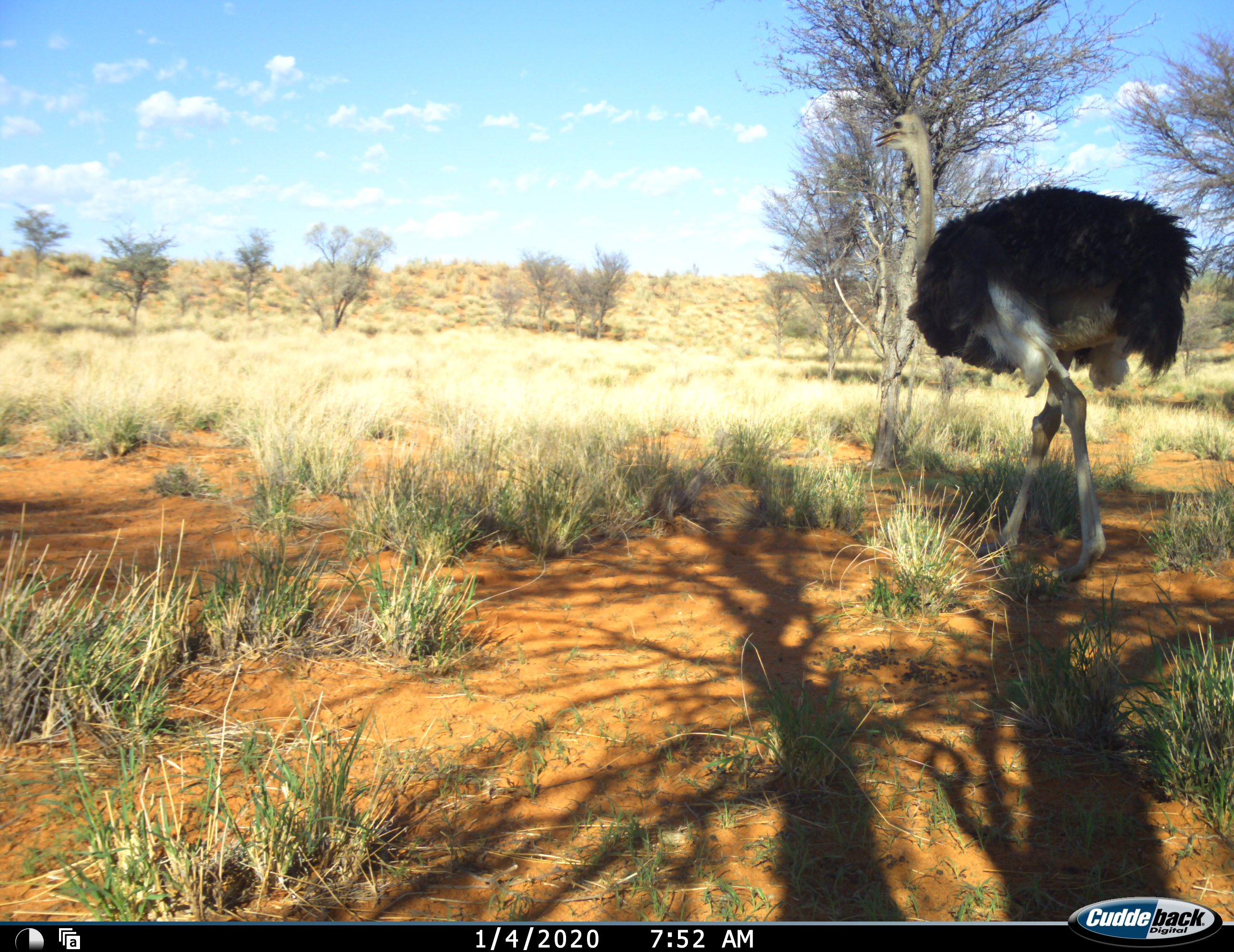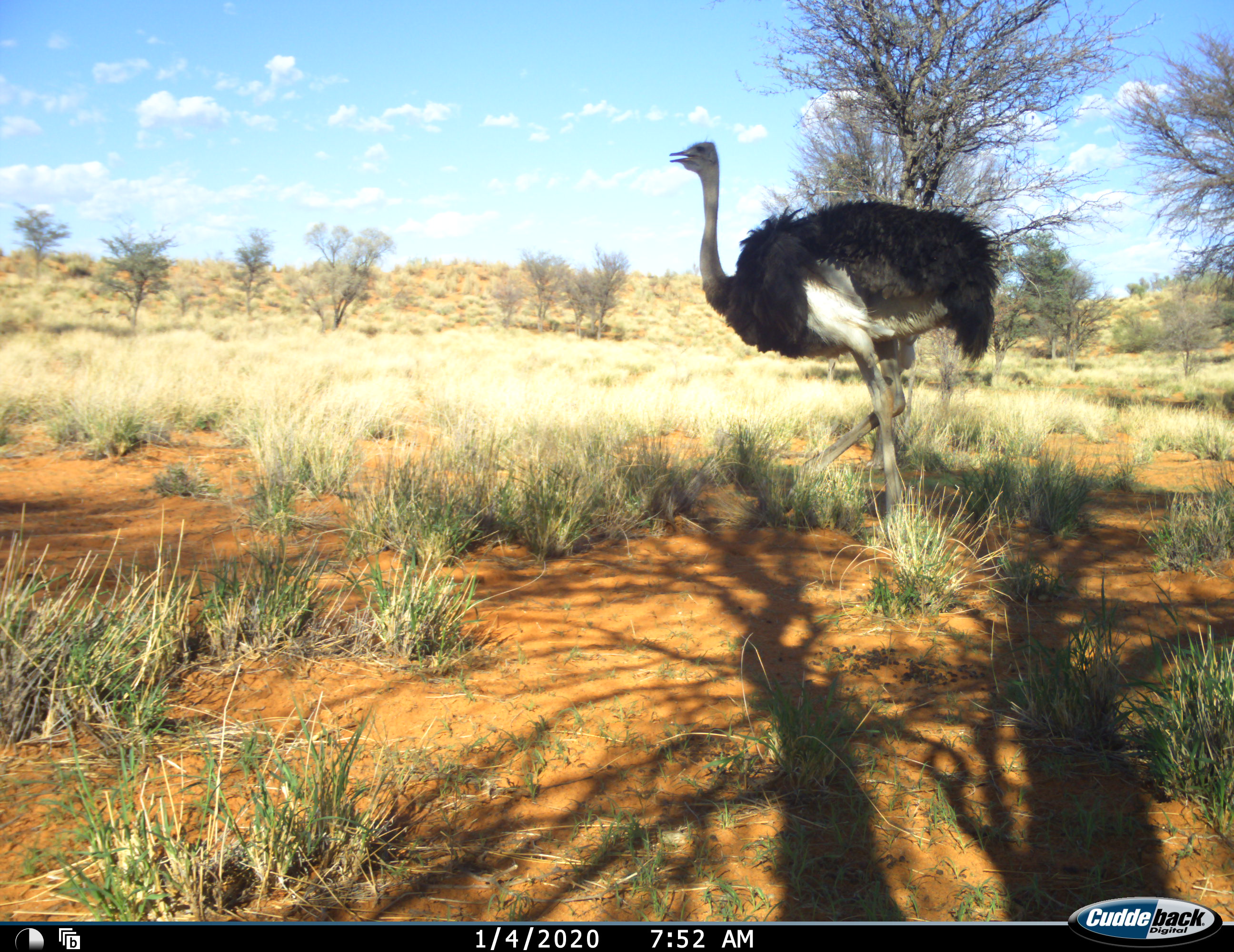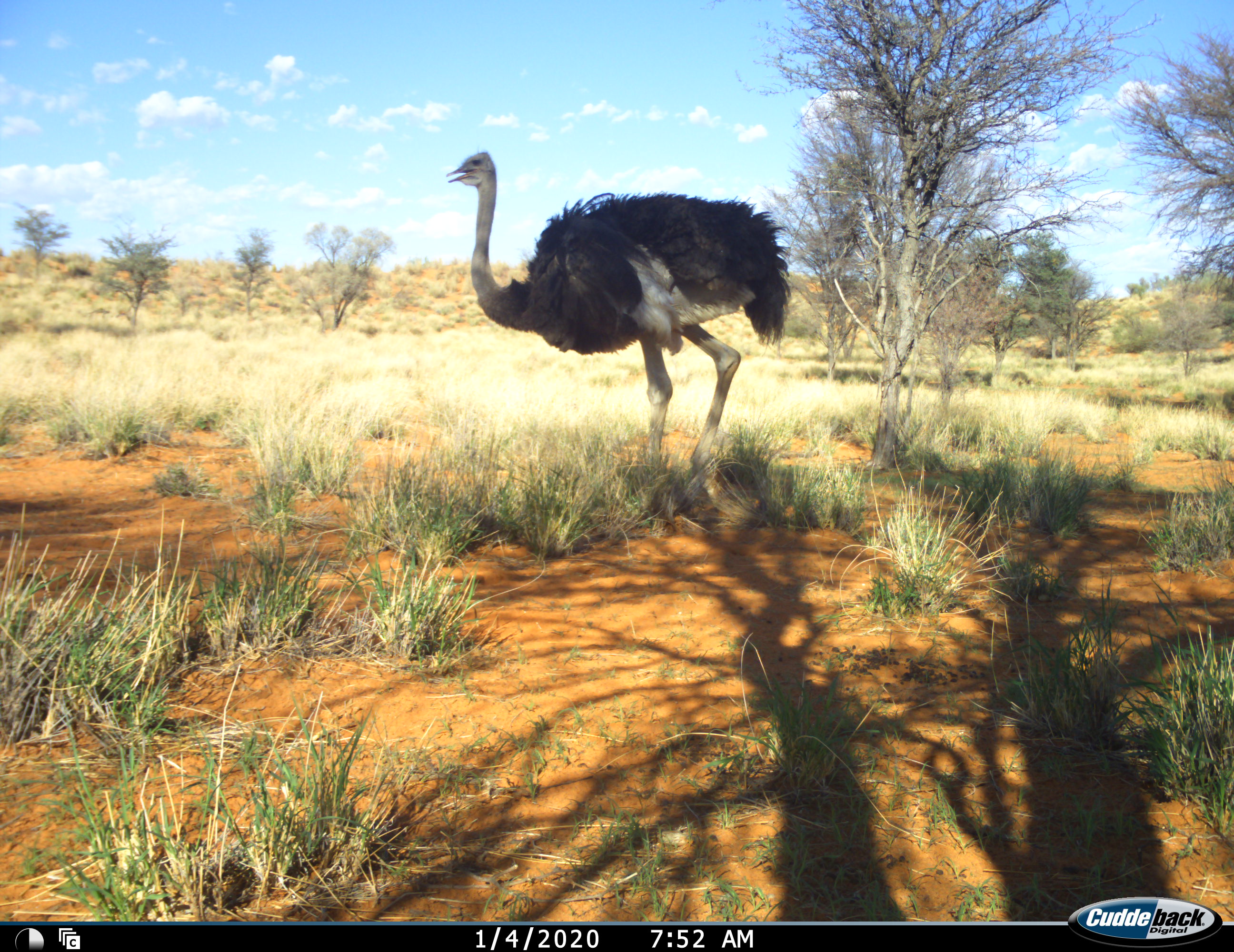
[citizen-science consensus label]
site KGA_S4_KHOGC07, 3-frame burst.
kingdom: Animalia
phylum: Chordata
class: Aves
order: Struthioniformes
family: Struthionidae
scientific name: Struthionidae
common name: ostrich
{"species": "ostrich (Struthionidae)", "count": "1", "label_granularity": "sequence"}